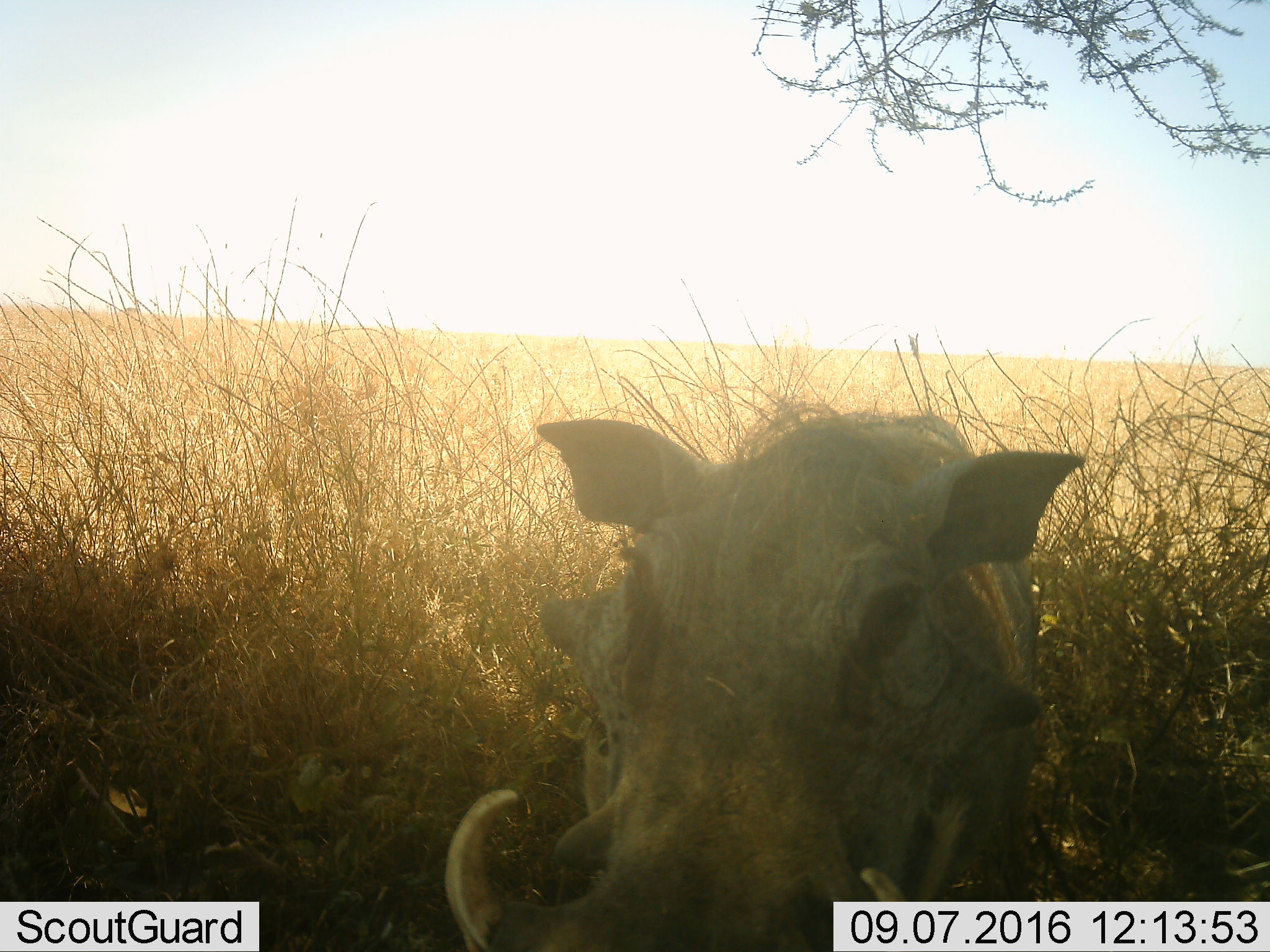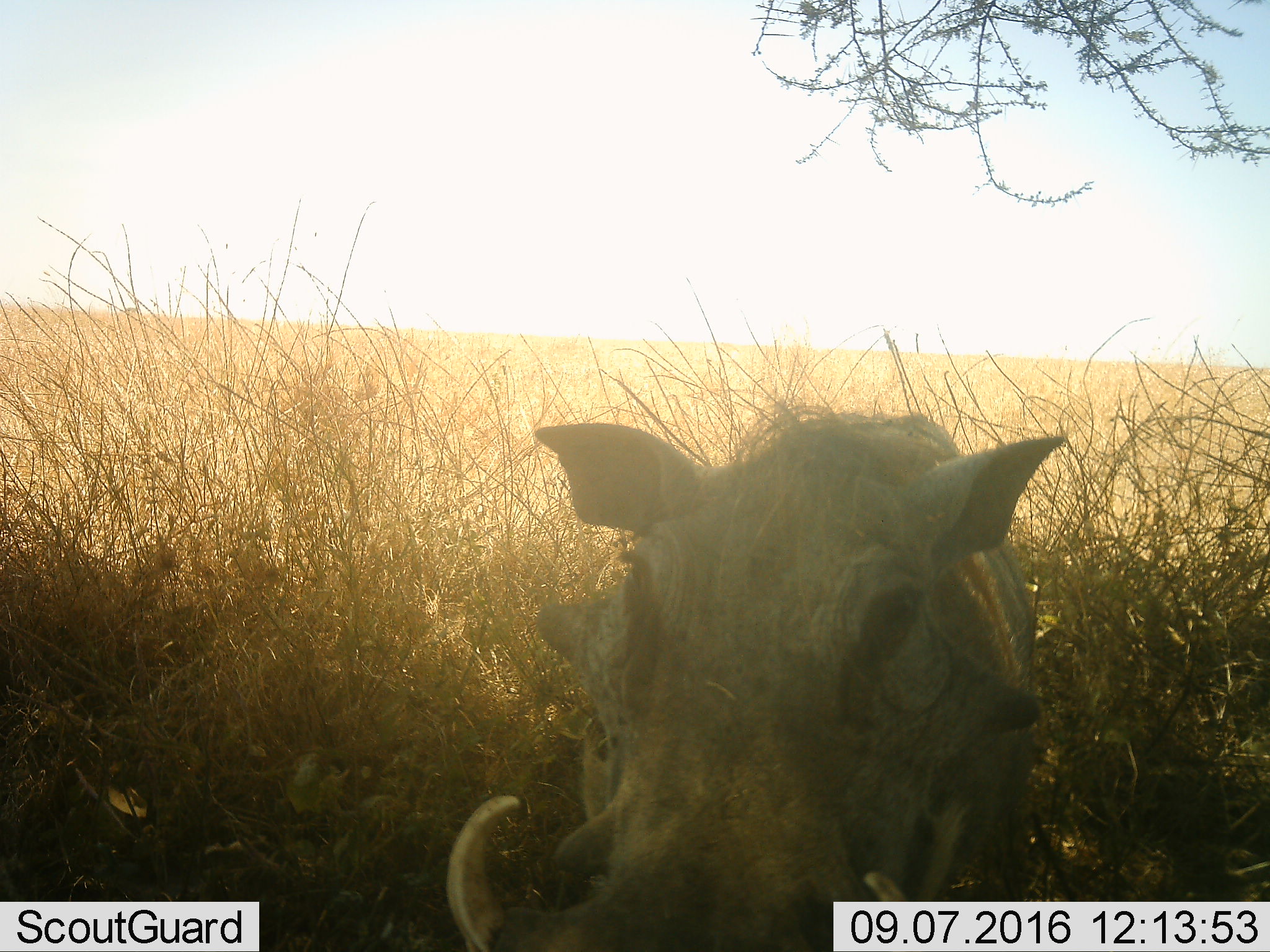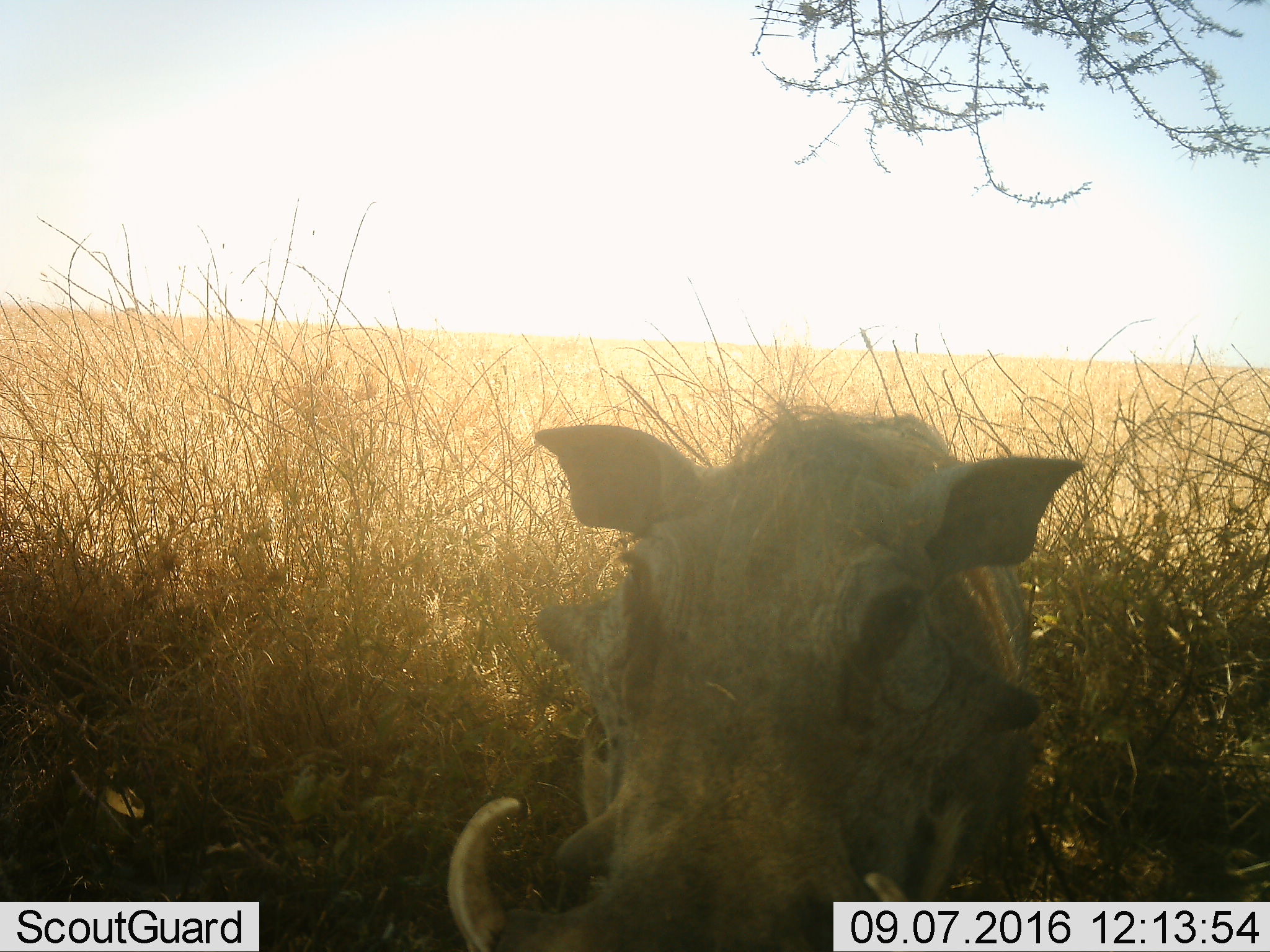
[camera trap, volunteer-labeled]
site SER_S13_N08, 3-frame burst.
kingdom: Animalia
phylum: Chordata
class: Mammalia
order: Artiodactyla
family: Suidae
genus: Phacochoerus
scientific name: Phacochoerus africanus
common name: warthog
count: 1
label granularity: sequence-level